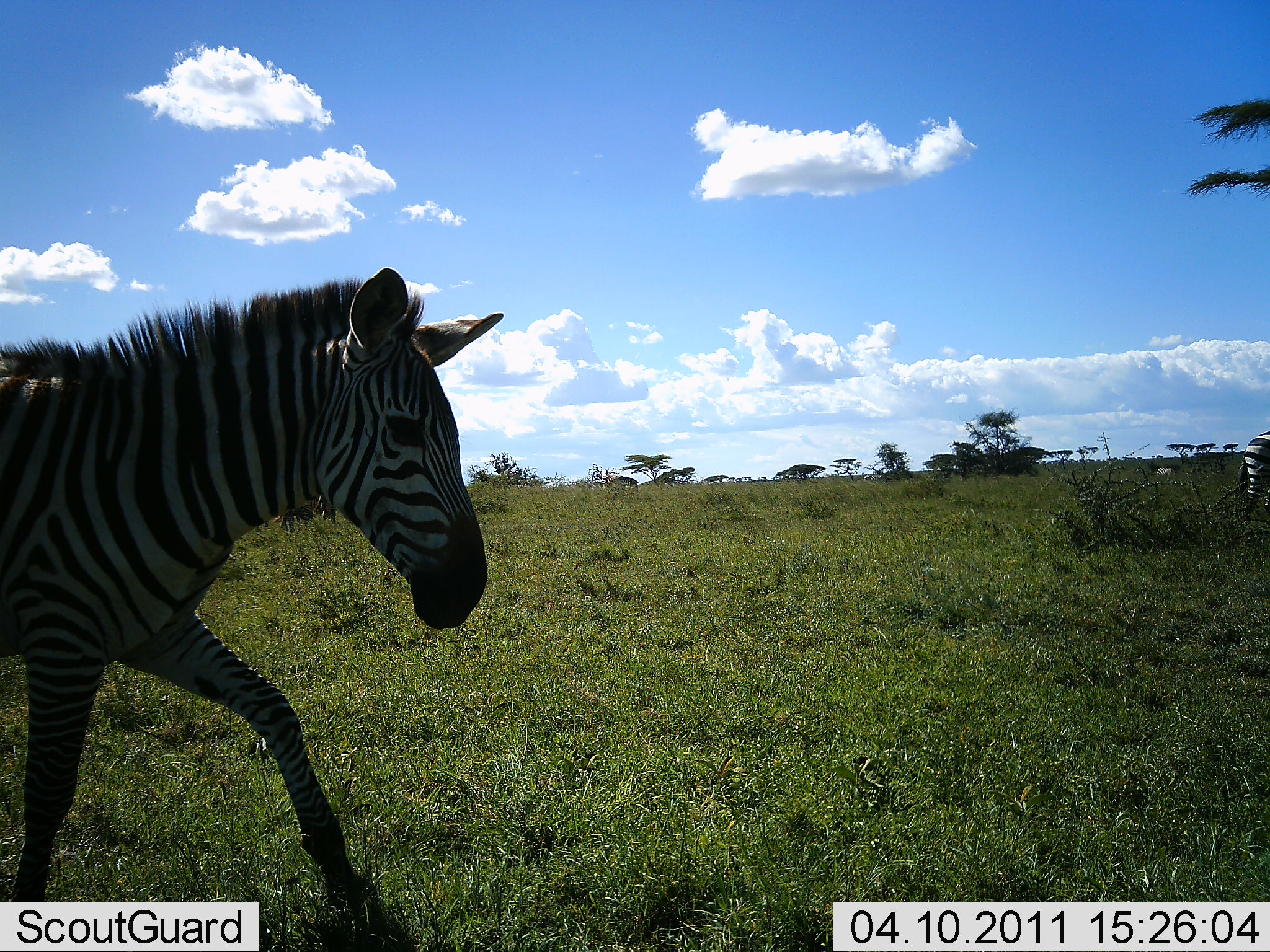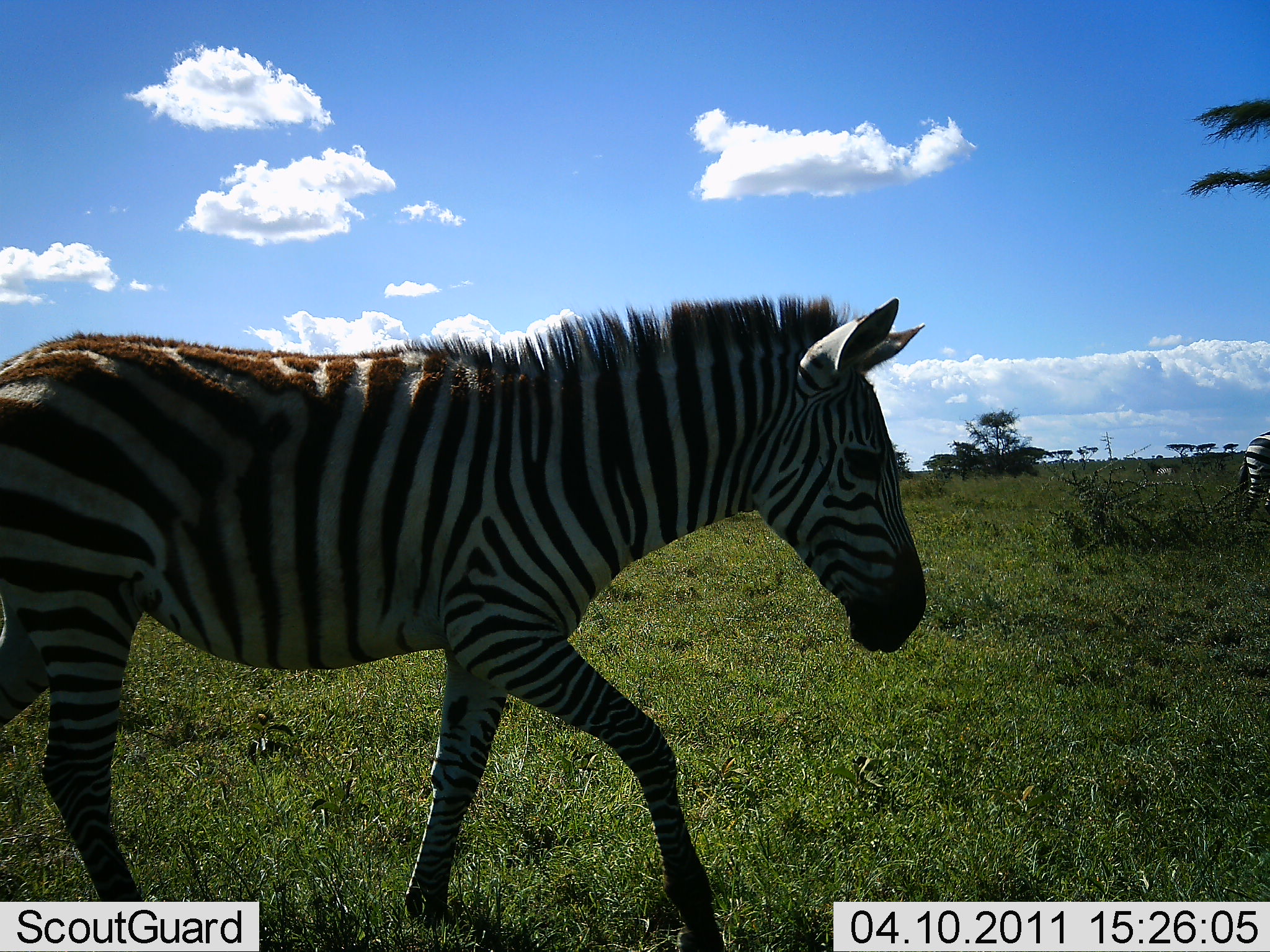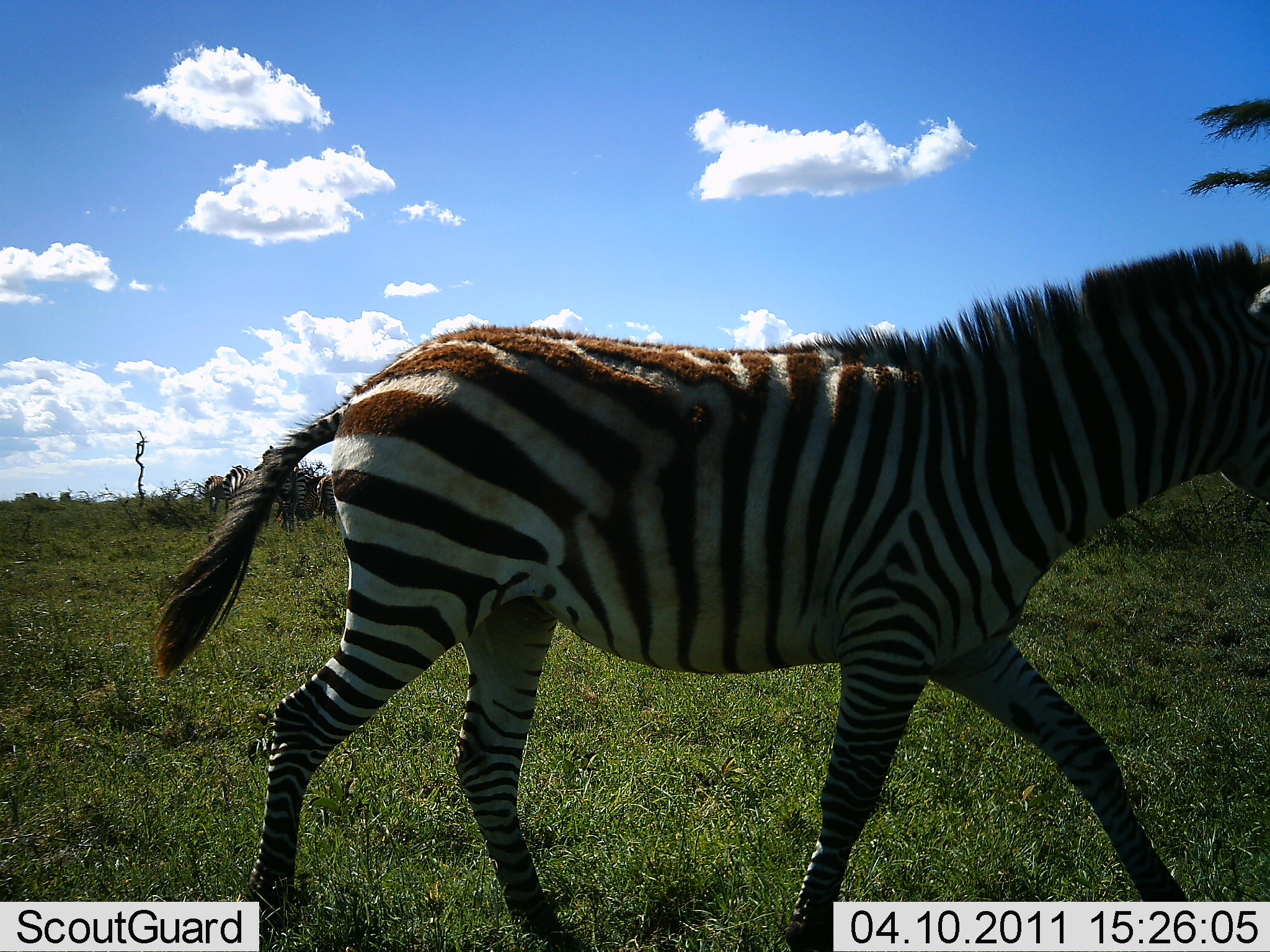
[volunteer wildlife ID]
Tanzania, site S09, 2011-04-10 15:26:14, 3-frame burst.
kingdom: Animalia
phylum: Chordata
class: Mammalia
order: Perissodactyla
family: Equidae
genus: Equus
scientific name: Equus quagga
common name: plains zebra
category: zebra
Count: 2.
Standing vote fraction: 33%.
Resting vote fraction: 0%.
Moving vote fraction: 100%.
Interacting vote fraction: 0%.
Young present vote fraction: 0%.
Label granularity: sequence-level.